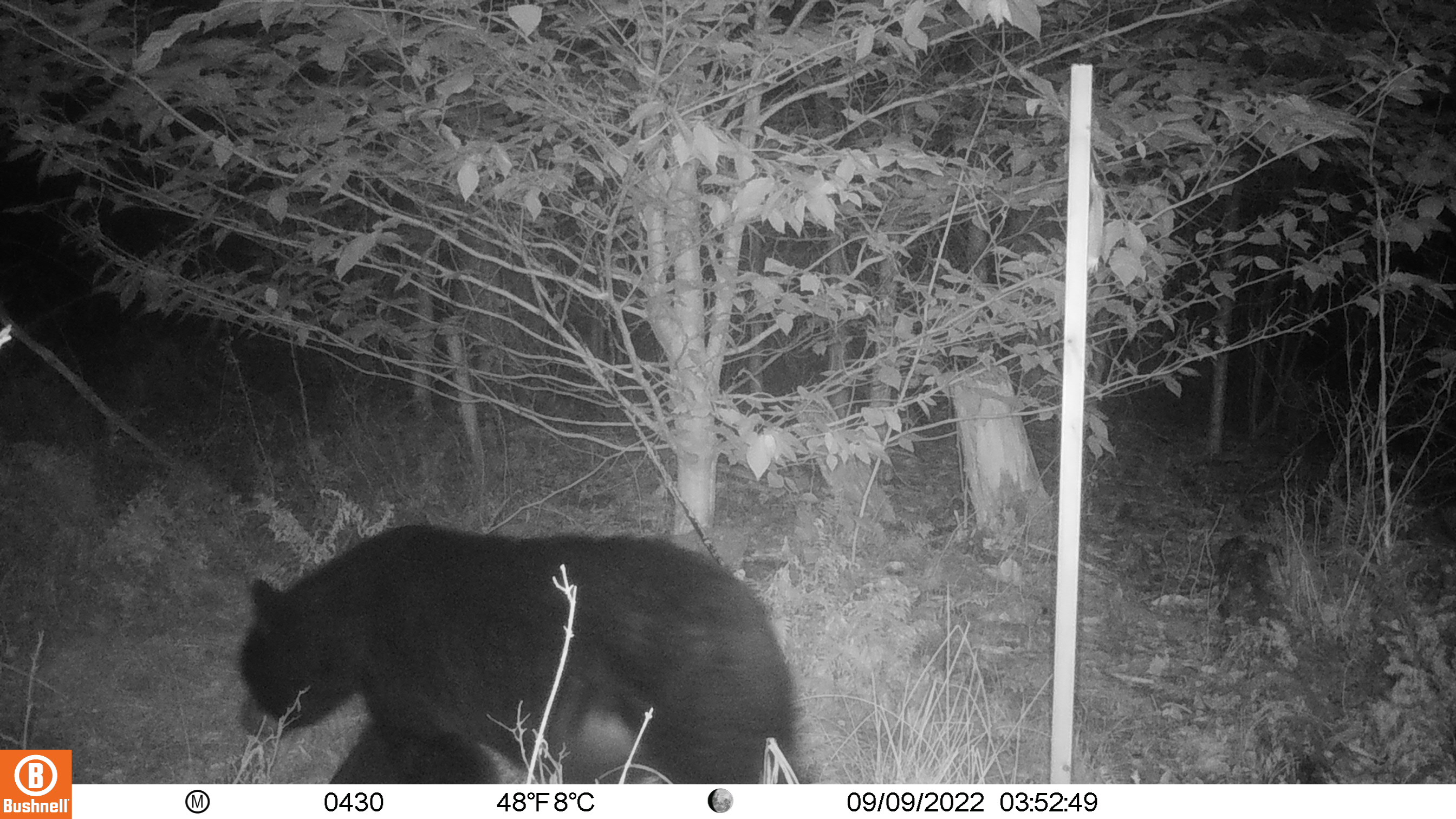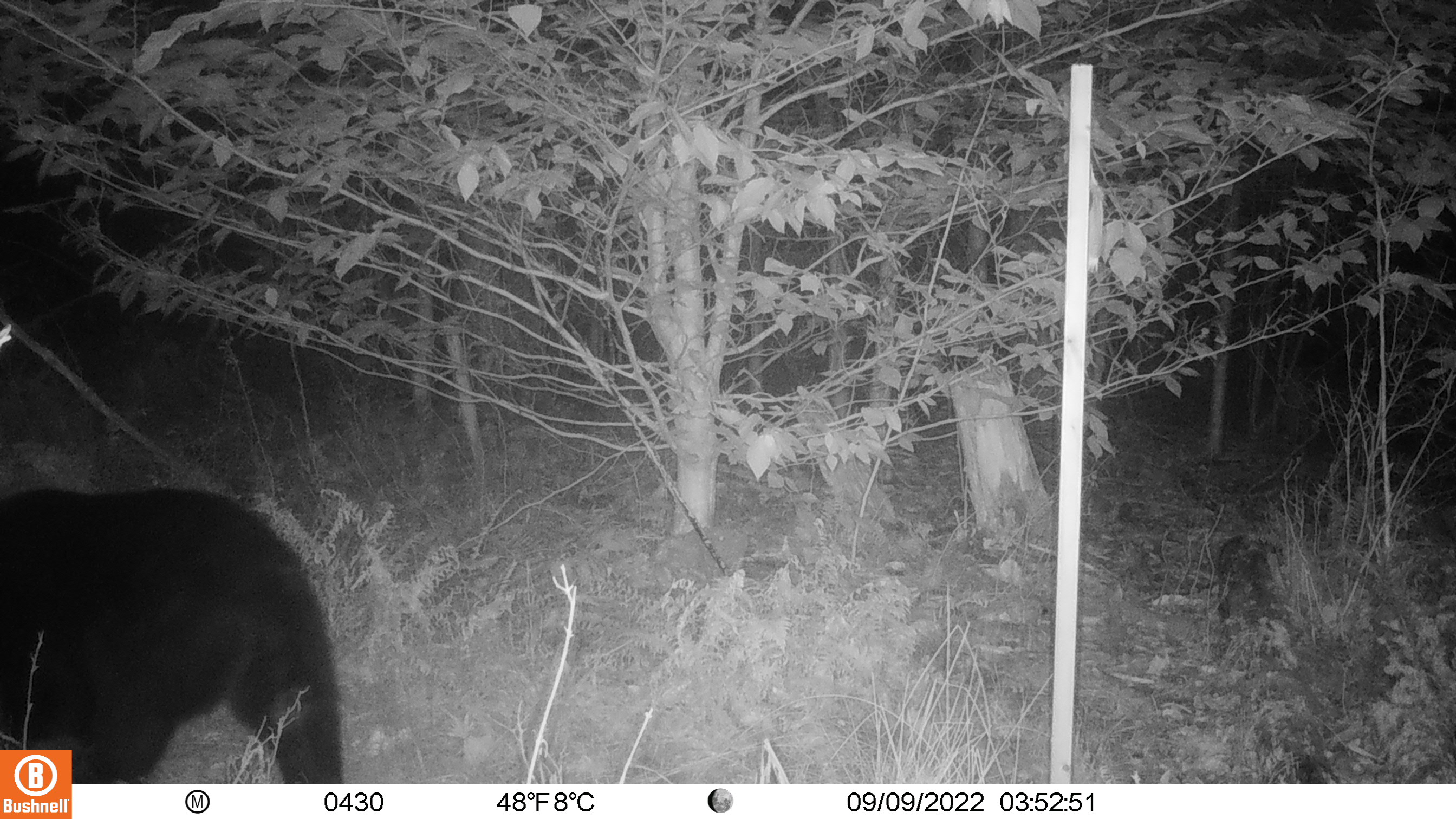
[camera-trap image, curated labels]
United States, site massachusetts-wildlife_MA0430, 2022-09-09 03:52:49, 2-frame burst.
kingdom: Animalia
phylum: Chordata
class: Mammalia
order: Carnivora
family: Ursidae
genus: Ursus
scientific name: Ursus americanus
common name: black bear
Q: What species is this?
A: Black bear (Ursus americanus).